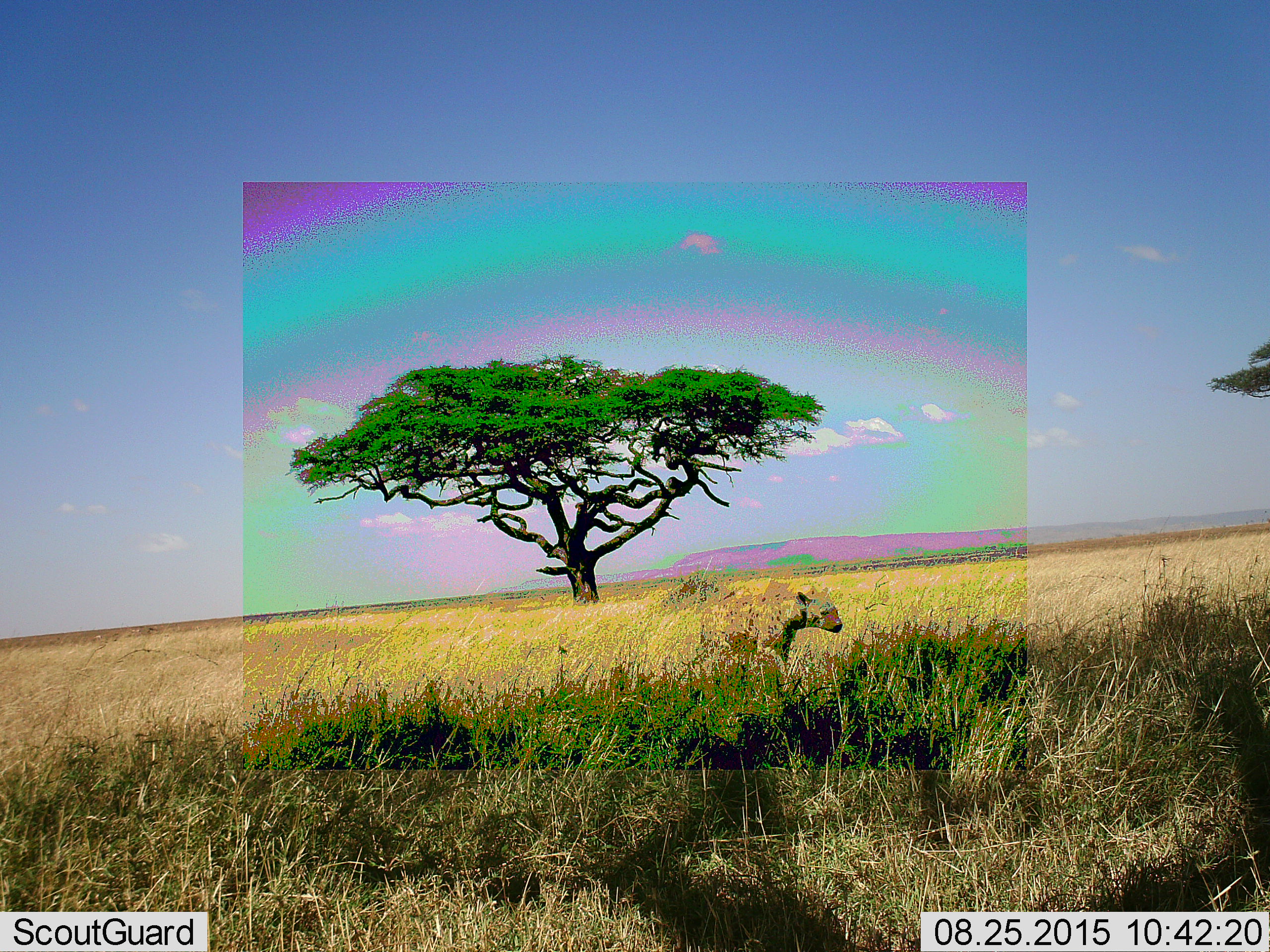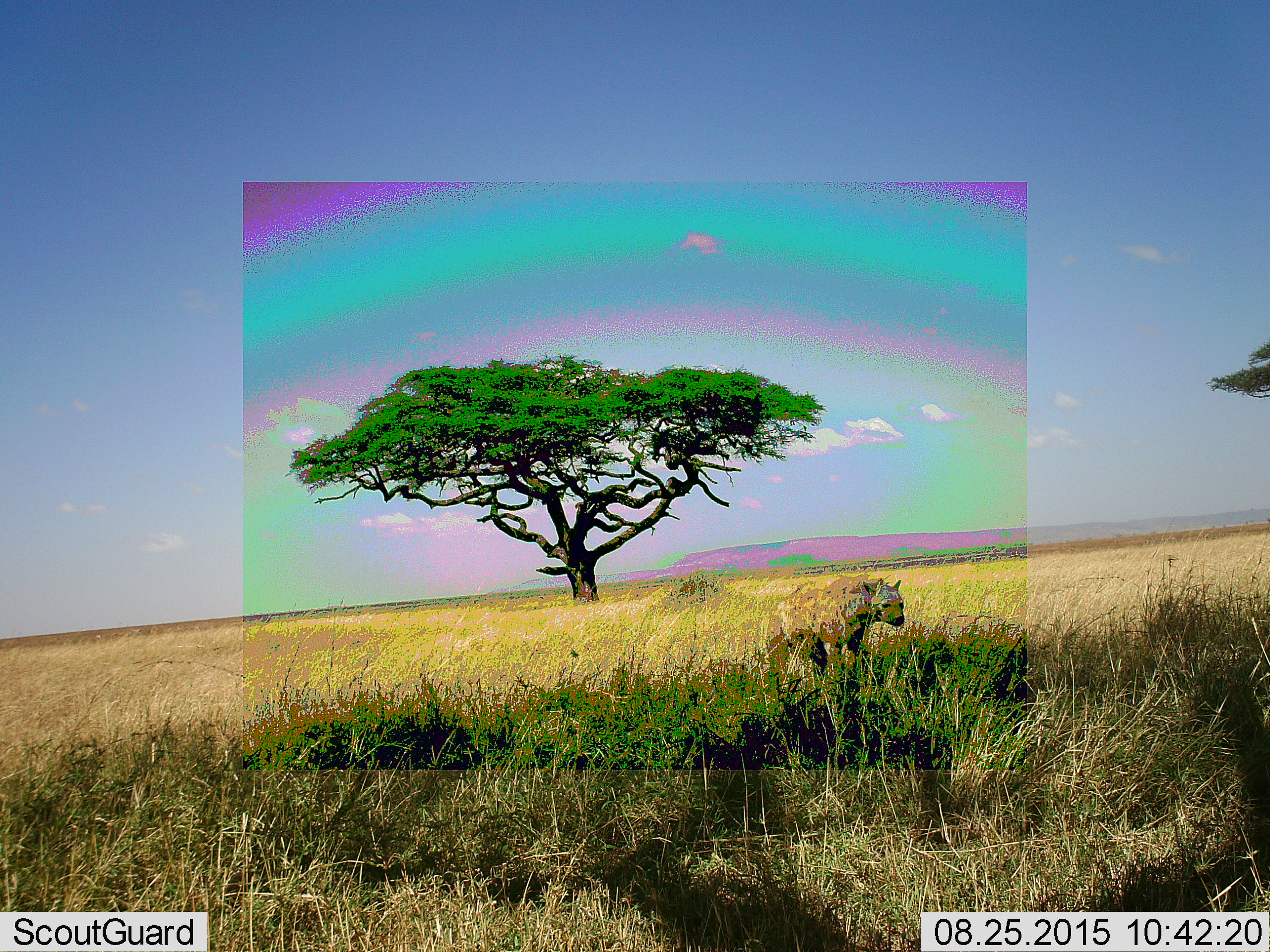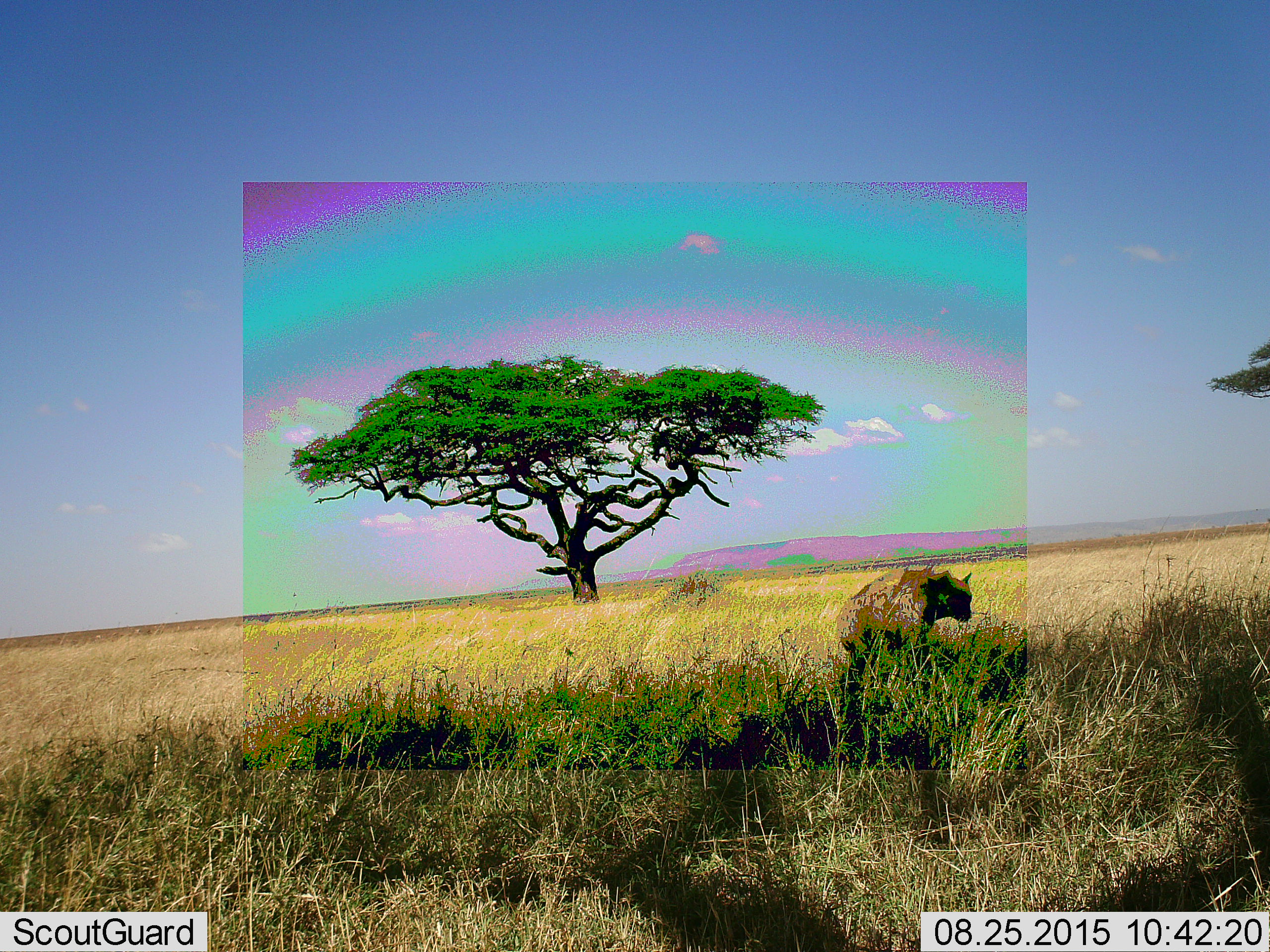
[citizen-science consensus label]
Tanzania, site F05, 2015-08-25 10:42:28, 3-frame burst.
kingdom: Animalia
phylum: Chordata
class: Mammalia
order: Carnivora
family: Hyaenidae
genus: Crocuta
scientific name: Crocuta crocuta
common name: spotted hyena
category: hyenaspotted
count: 1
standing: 7%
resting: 0%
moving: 93%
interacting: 0%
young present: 0%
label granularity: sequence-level